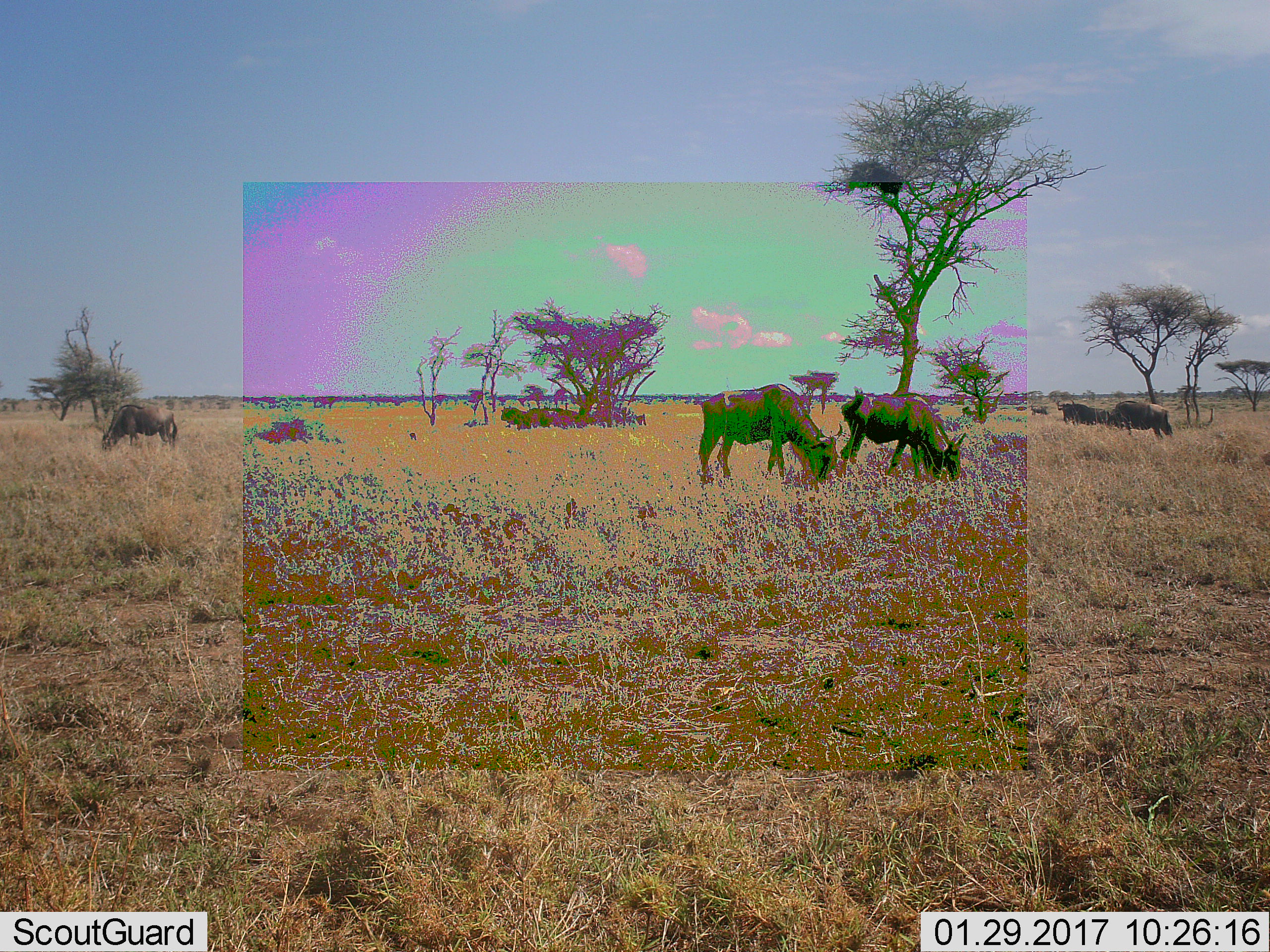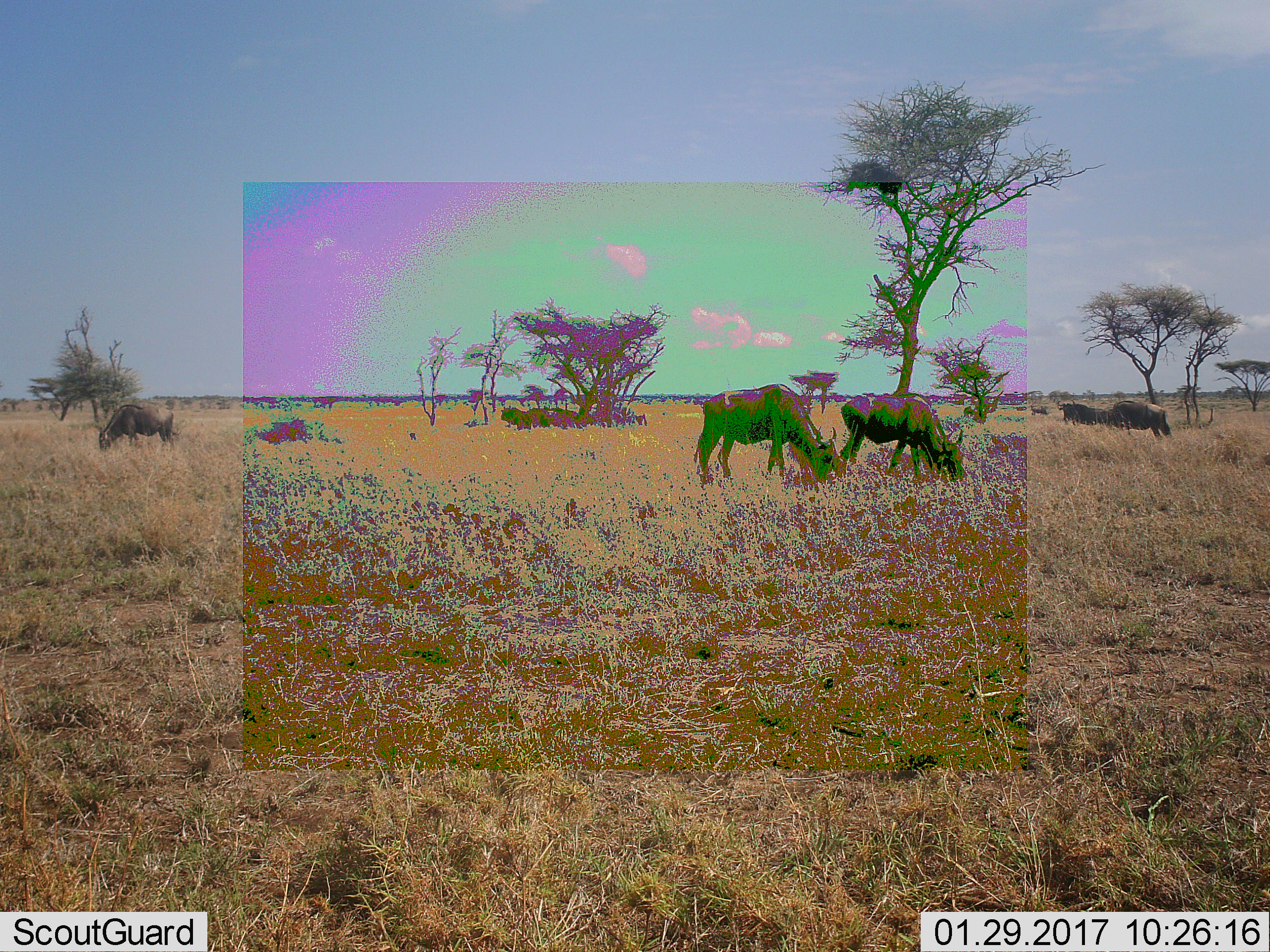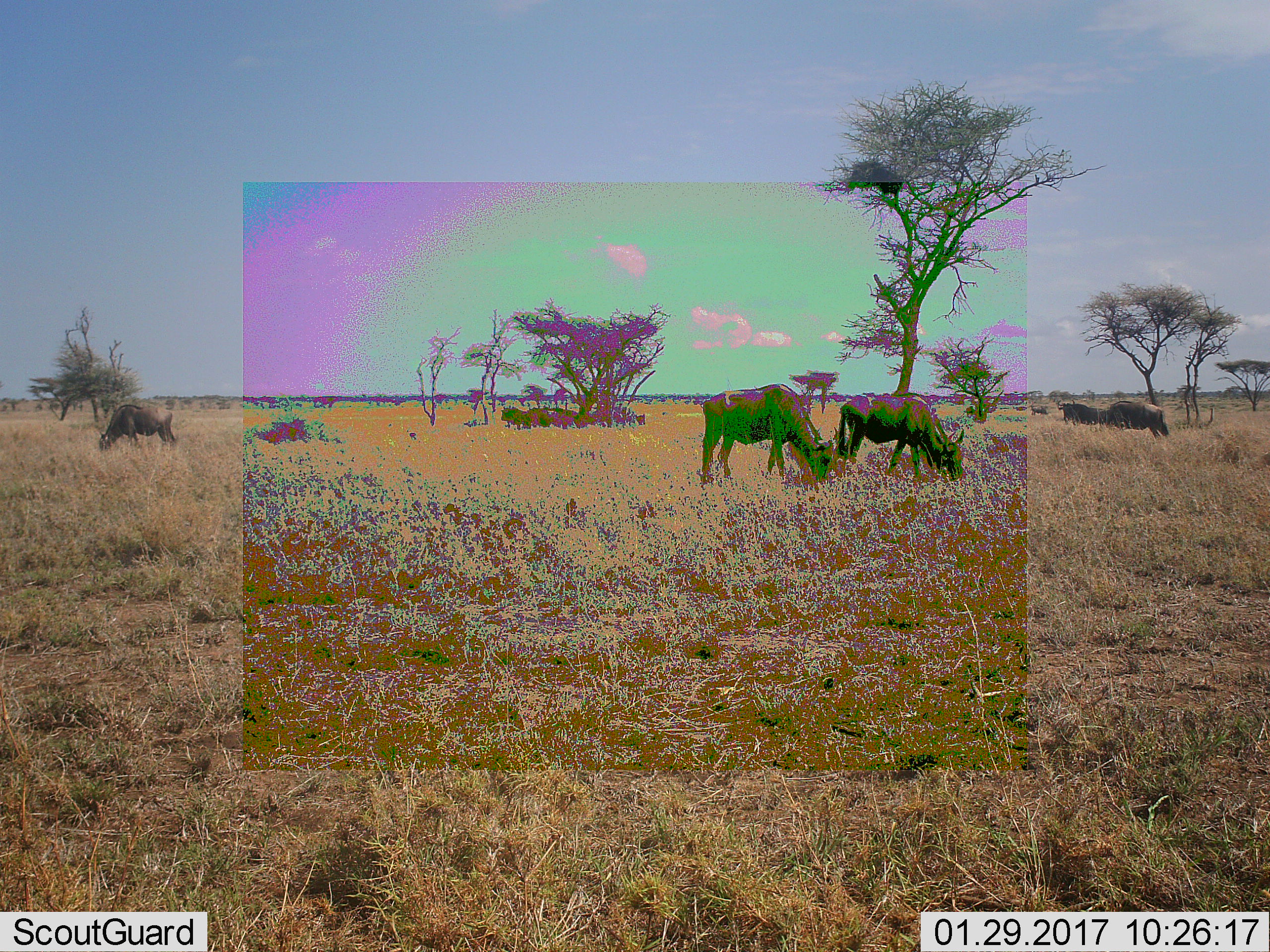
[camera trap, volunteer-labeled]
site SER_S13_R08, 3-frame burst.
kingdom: Animalia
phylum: Chordata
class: Mammalia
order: Artiodactyla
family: Bovidae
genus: Connochaetes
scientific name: Connochaetes taurinus taurinus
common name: blue wildebeest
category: wildebeestblue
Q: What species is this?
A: Wildebeestblue (blue wildebeest) (Connochaetes taurinus taurinus).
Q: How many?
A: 10.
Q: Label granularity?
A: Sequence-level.